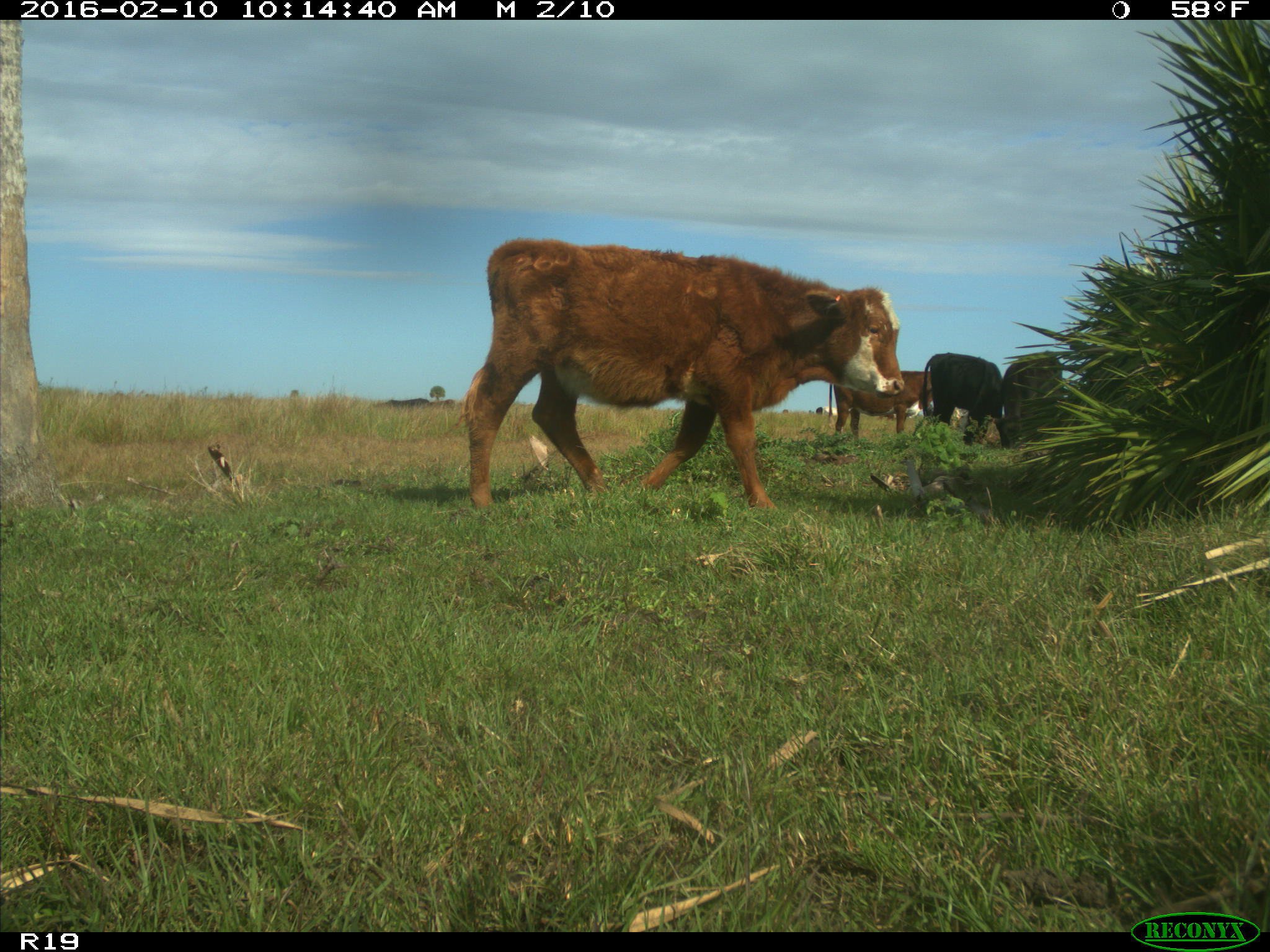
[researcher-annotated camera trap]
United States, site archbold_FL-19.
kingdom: Animalia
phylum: Chordata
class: Mammalia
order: Artiodactyla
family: Bovidae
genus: Bos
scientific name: Bos taurus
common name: domestic cow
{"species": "Bos taurus (domestic cow)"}